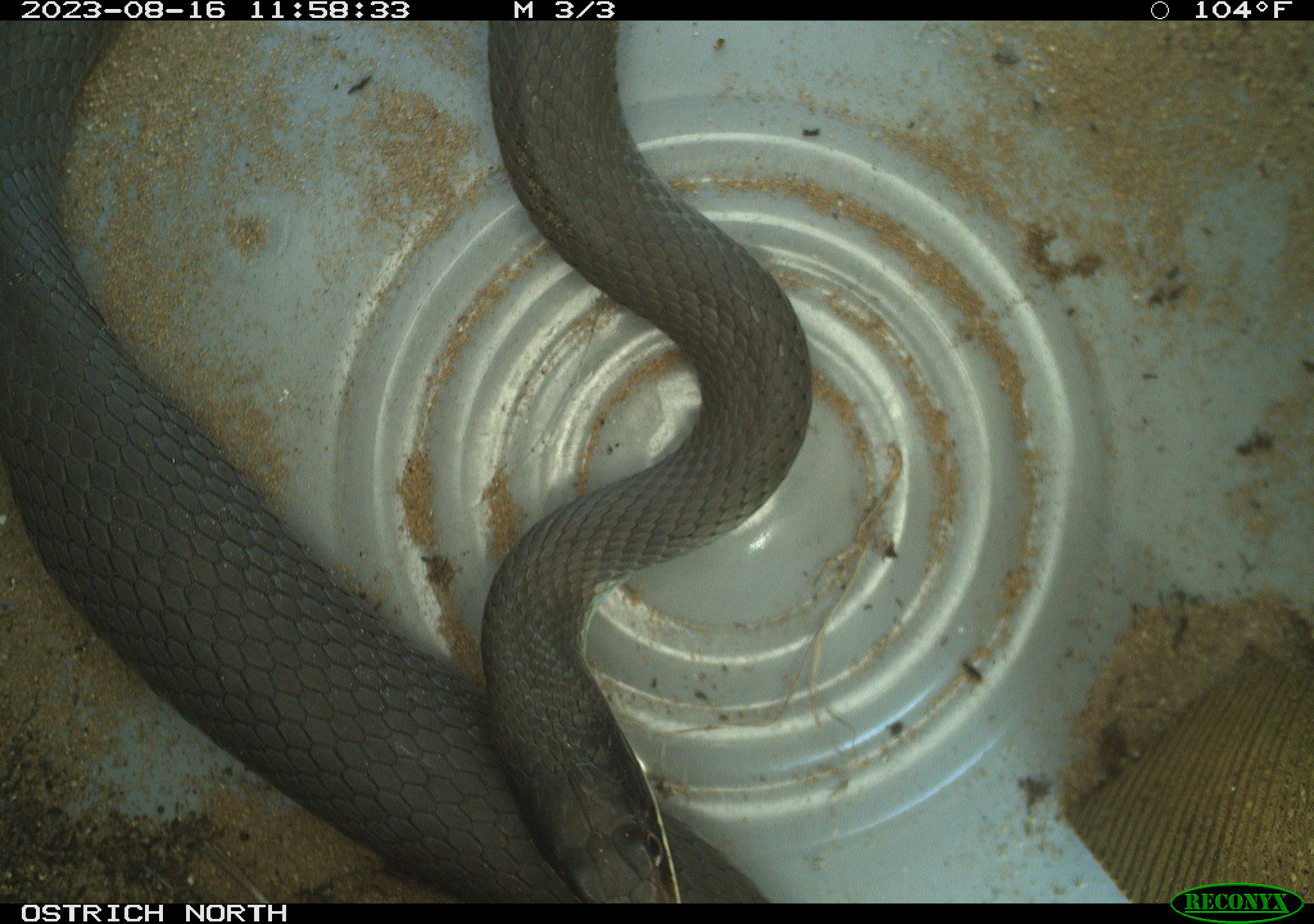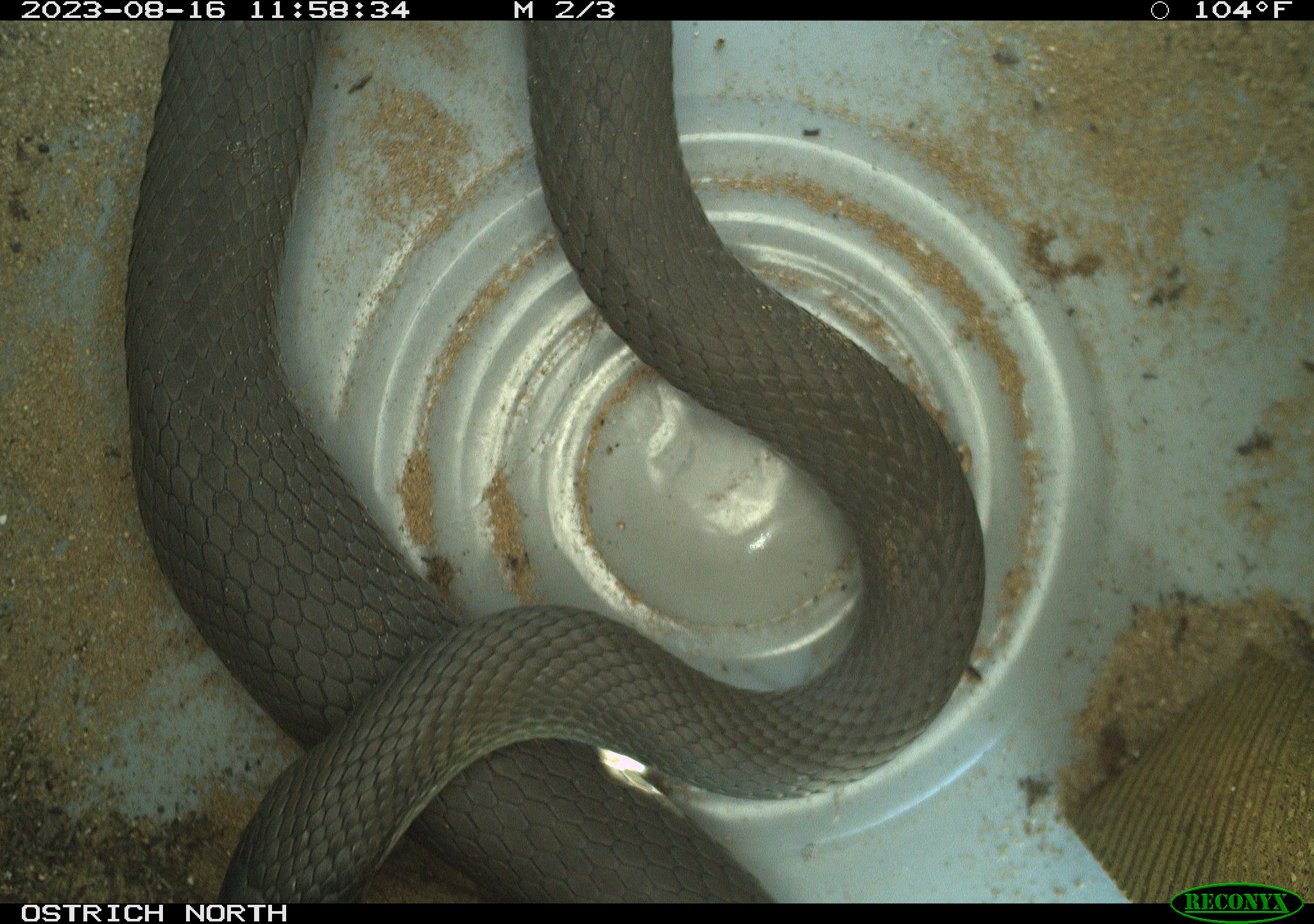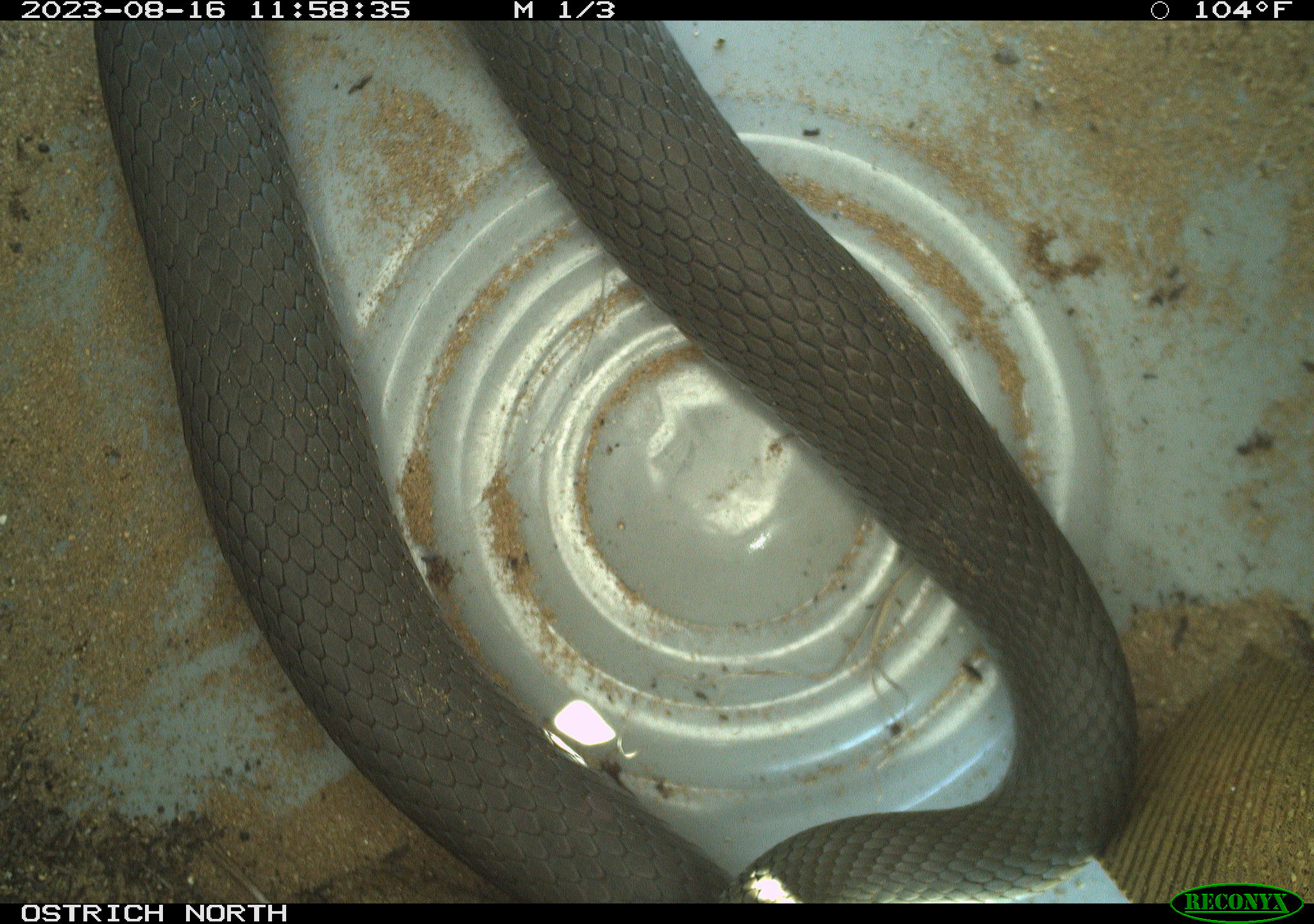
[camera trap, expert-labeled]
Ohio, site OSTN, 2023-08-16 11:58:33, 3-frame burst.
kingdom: Animalia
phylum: Chordata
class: Reptilia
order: Squamata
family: Colubridae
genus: Coluber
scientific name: Coluber constrictor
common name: eastern racer snake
Eastern racer snake (Coluber constrictor).